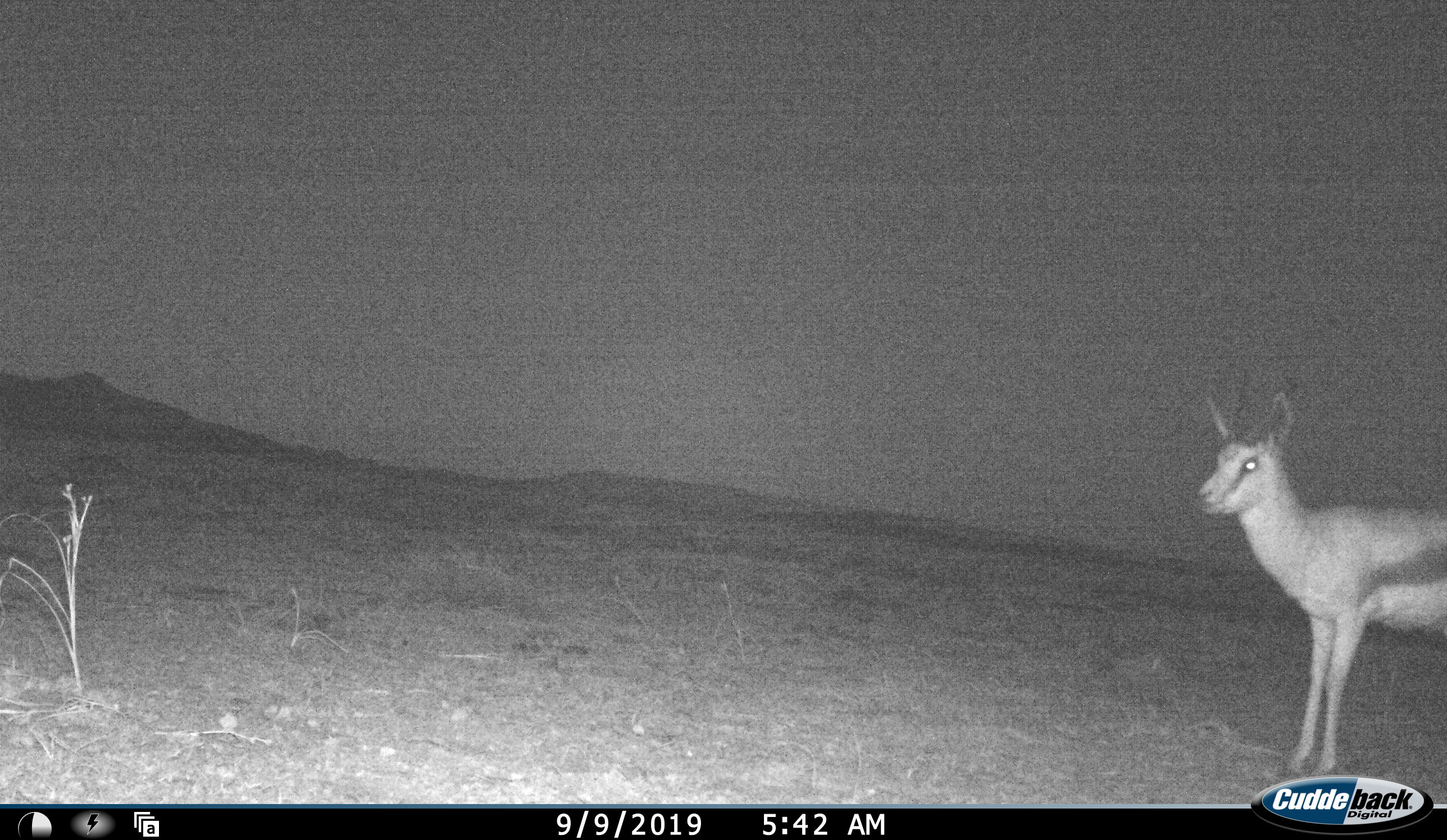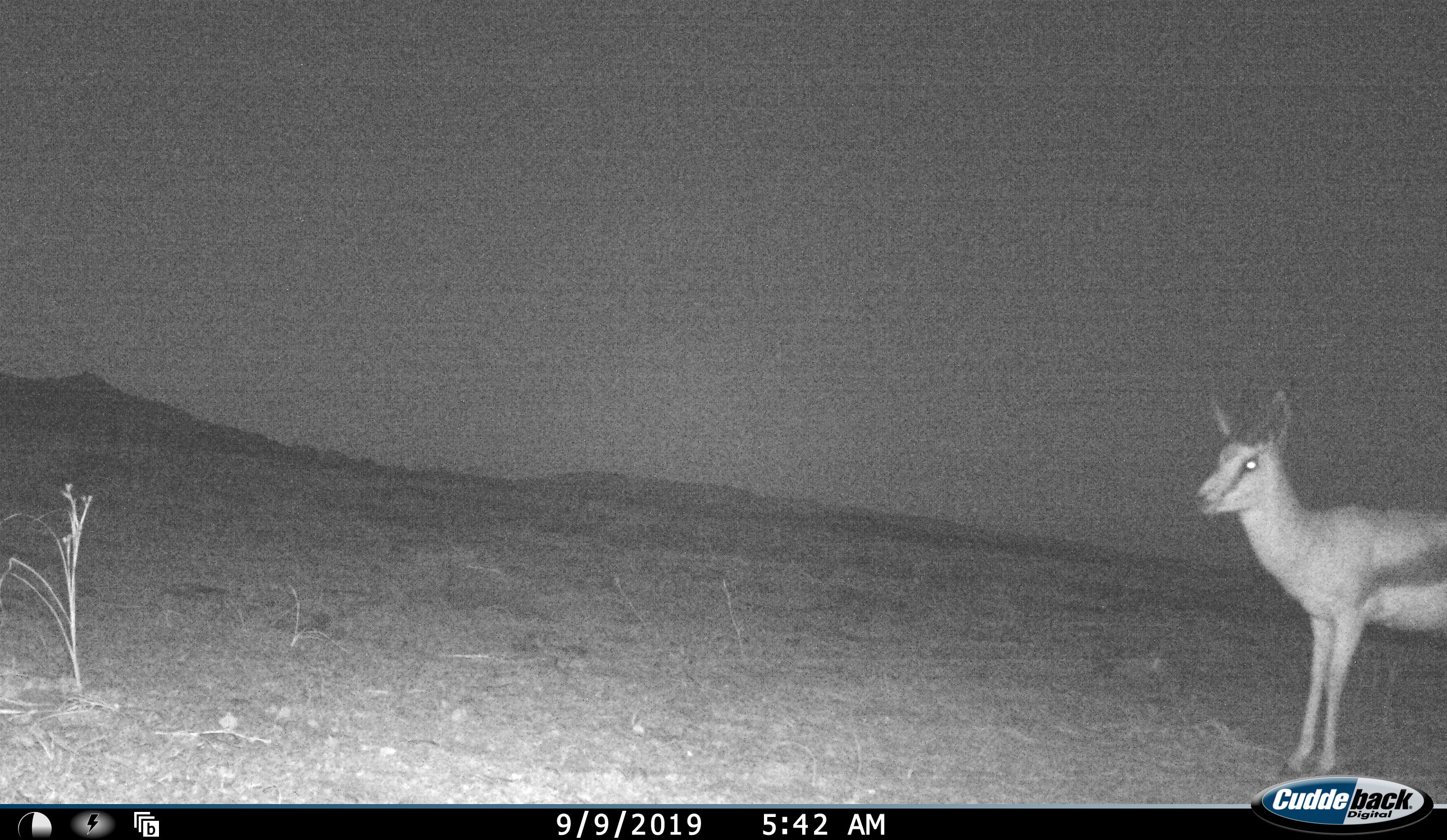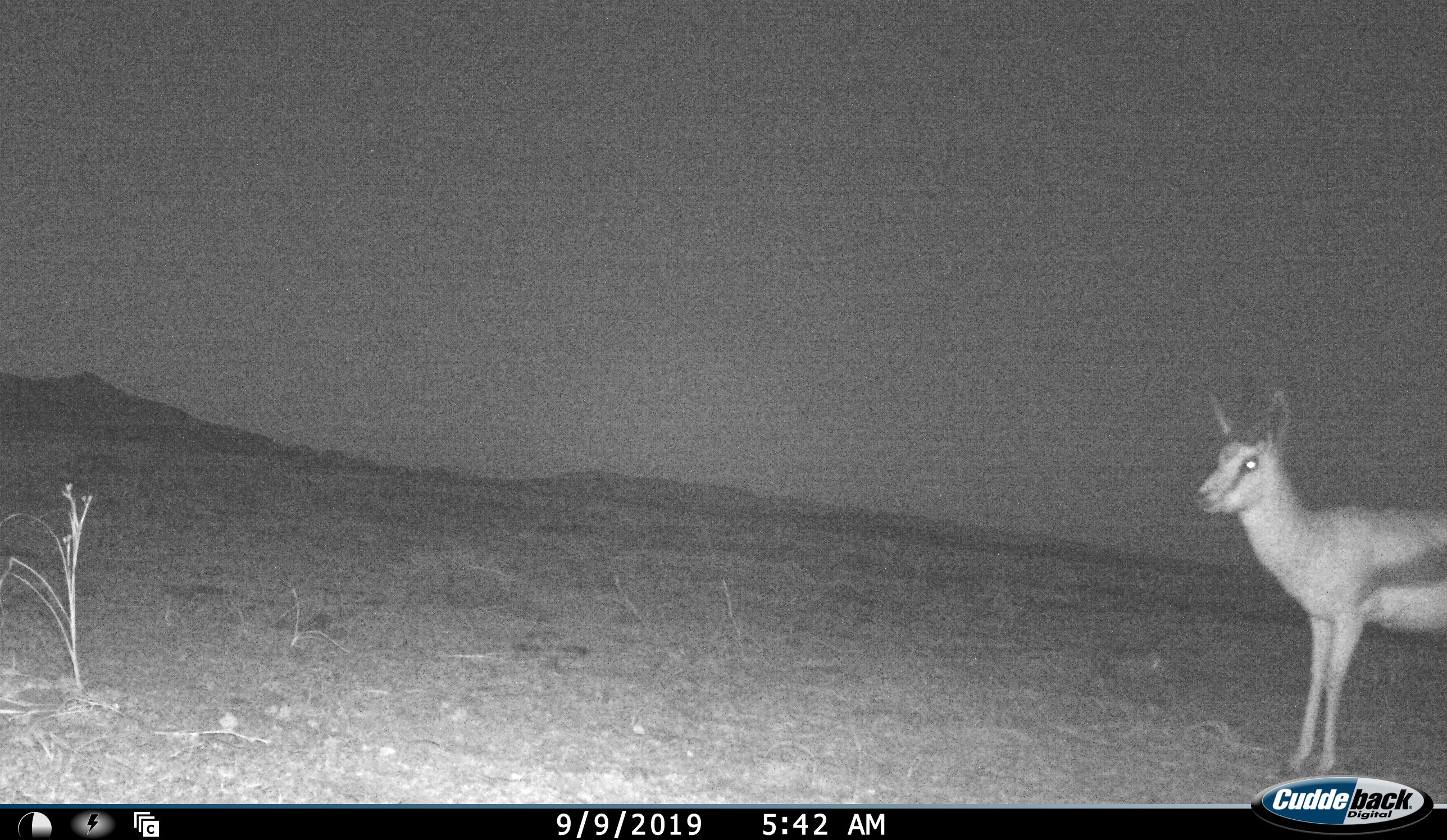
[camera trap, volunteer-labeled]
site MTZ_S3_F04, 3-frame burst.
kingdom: Animalia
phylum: Chordata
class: Mammalia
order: Artiodactyla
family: Bovidae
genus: Antidorcas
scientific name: Antidorcas marsupialis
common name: springbok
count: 1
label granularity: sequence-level